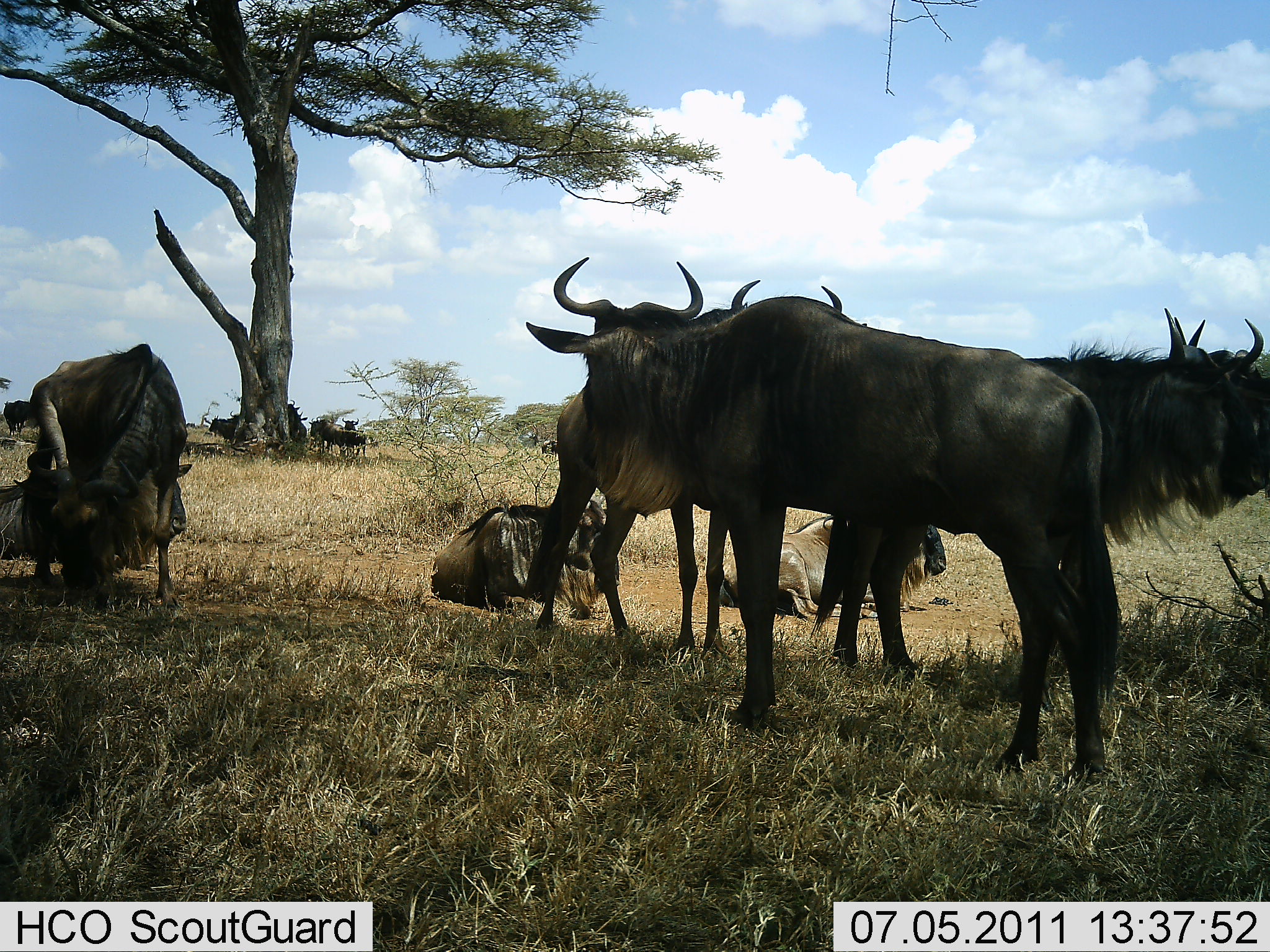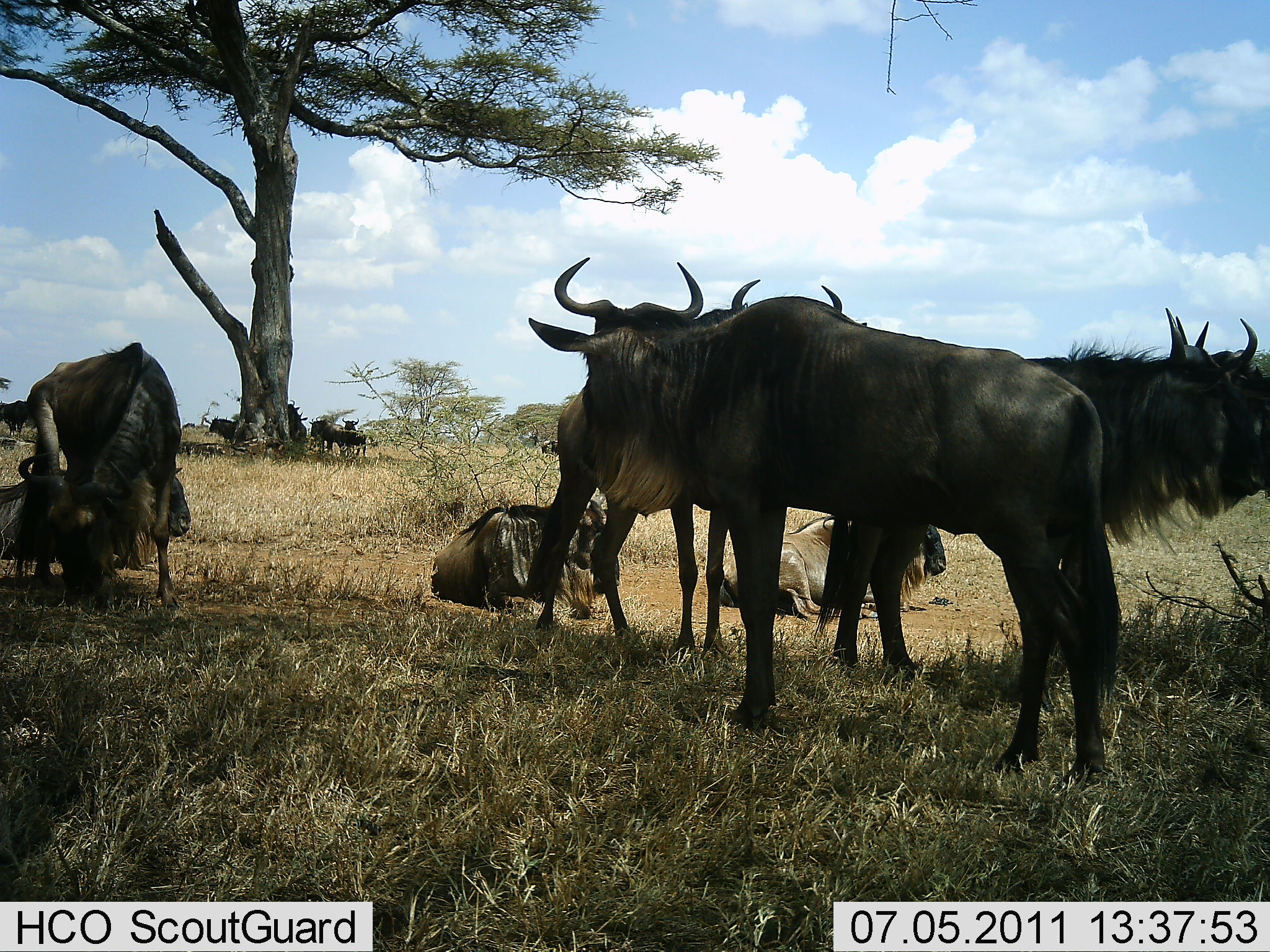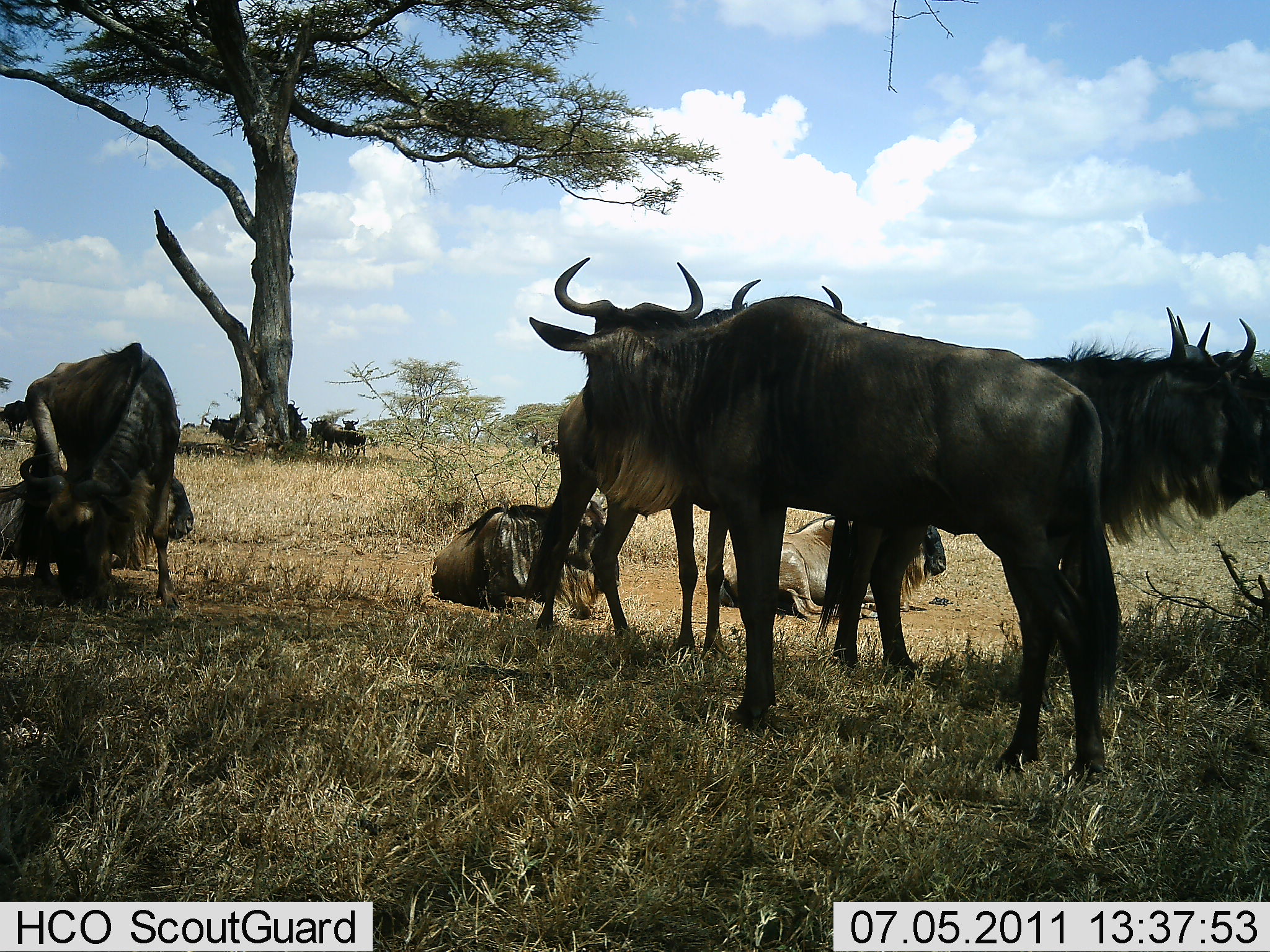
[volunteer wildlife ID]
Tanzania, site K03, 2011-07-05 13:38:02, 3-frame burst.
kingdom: Animalia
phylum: Chordata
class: Mammalia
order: Artiodactyla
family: Bovidae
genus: Connochaetes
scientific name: Connochaetes taurinus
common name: blue wildebeest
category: wildebeest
Wildebeest (blue wildebeest) (Connochaetes taurinus), count 11-50. Behavior (volunteer vote fractions): standing 77%, resting 92%, moving 23%, interacting 8%. Young present (vote fraction): 8%. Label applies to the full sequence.